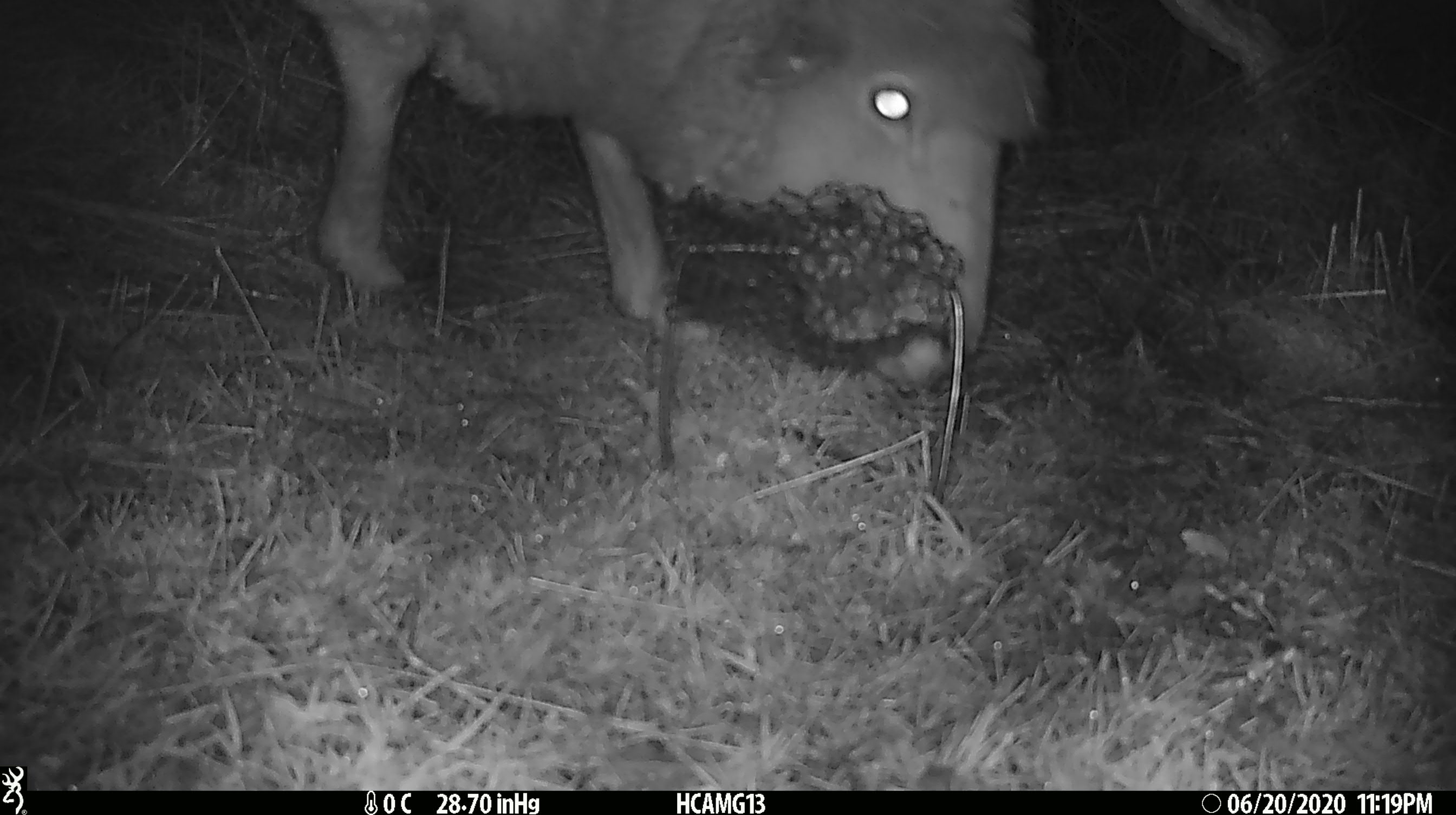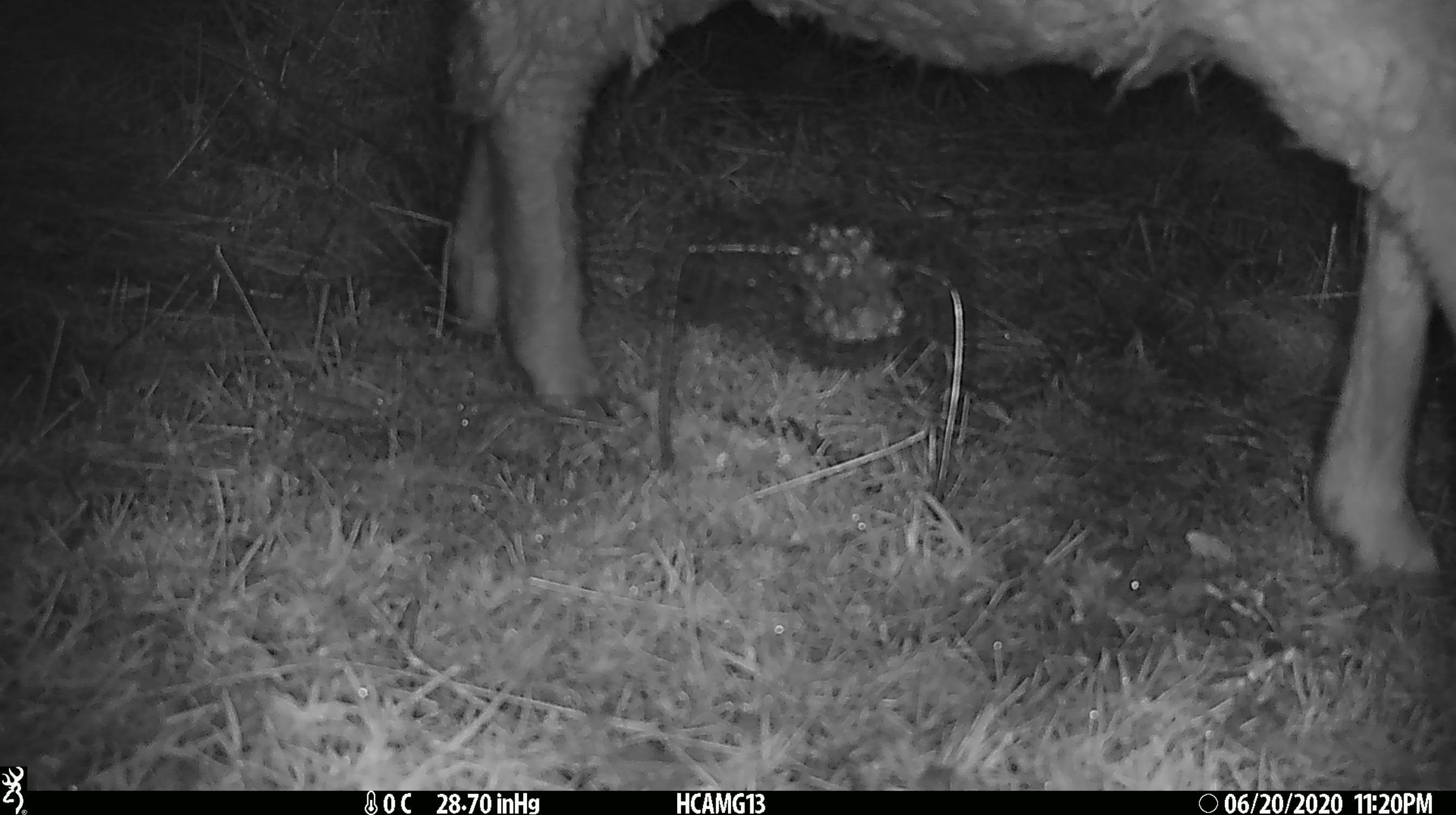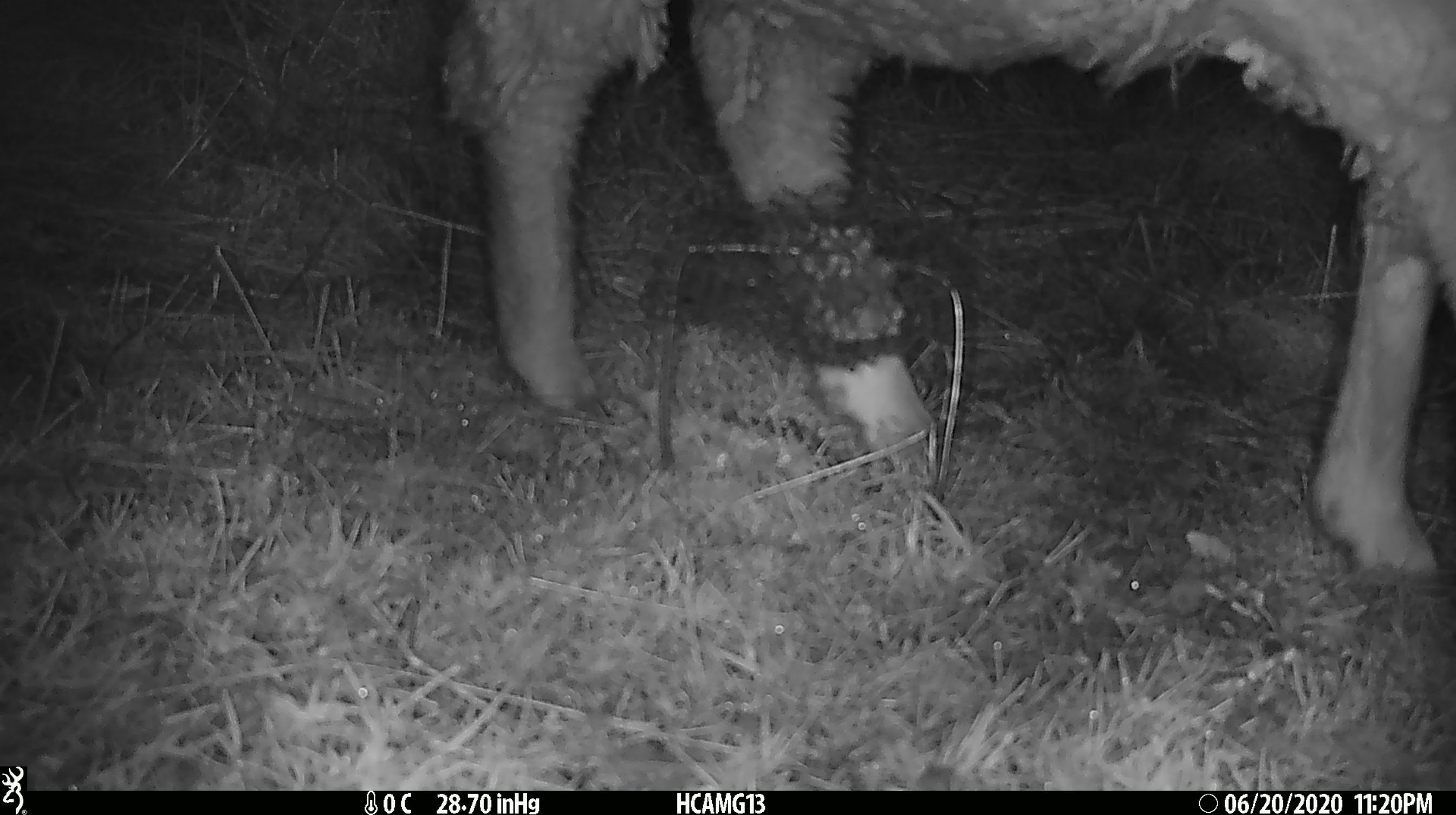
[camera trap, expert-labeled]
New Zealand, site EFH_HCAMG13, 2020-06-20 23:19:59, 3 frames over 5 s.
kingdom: Animalia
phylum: Chordata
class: Mammalia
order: Artiodactyla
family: Bovidae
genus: Ovis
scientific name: Ovis aries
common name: domestic sheep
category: sheep